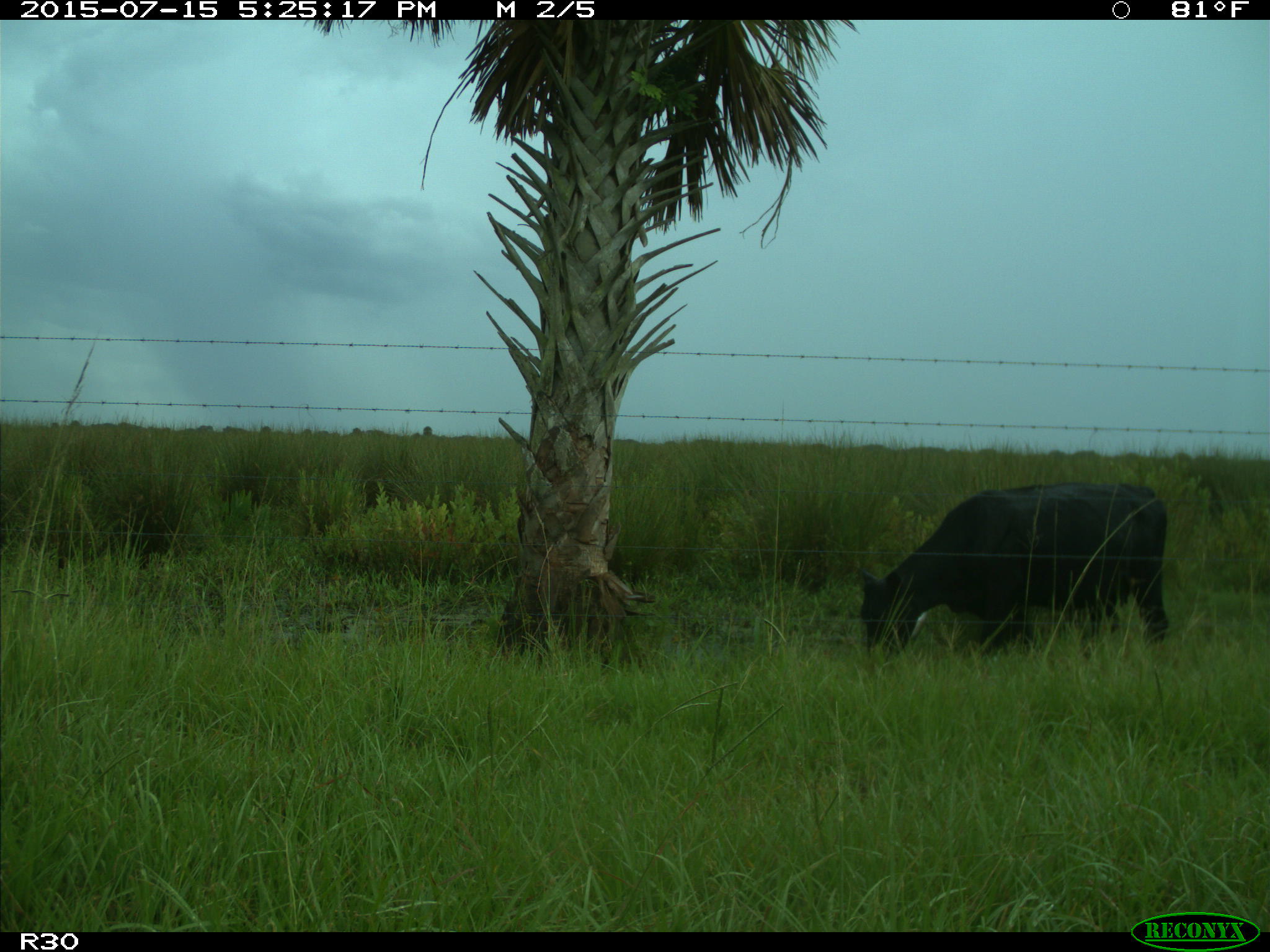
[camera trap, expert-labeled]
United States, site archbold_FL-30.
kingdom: Animalia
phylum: Chordata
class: Mammalia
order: Artiodactyla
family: Bovidae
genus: Bos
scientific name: Bos taurus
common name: domestic cow